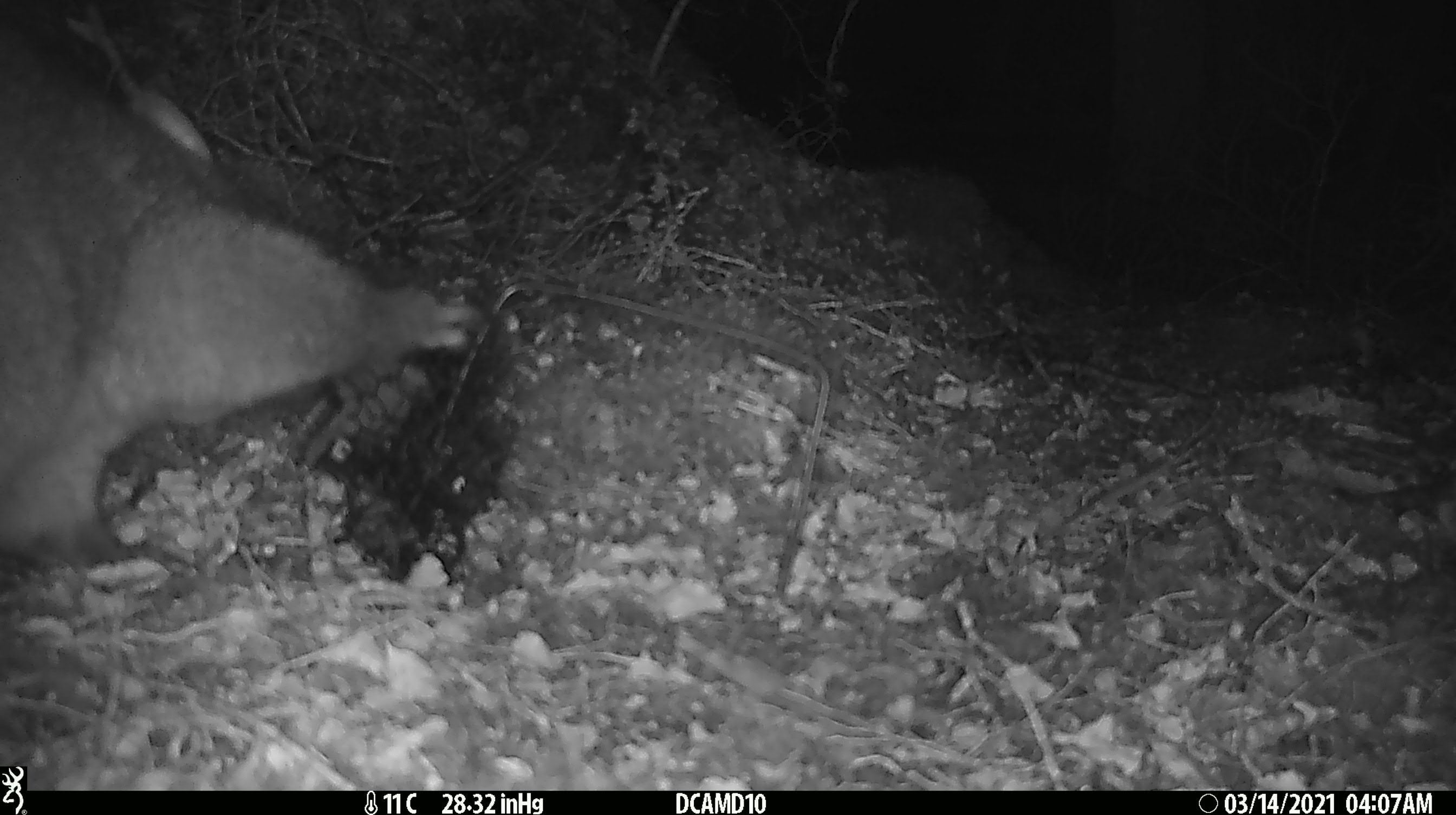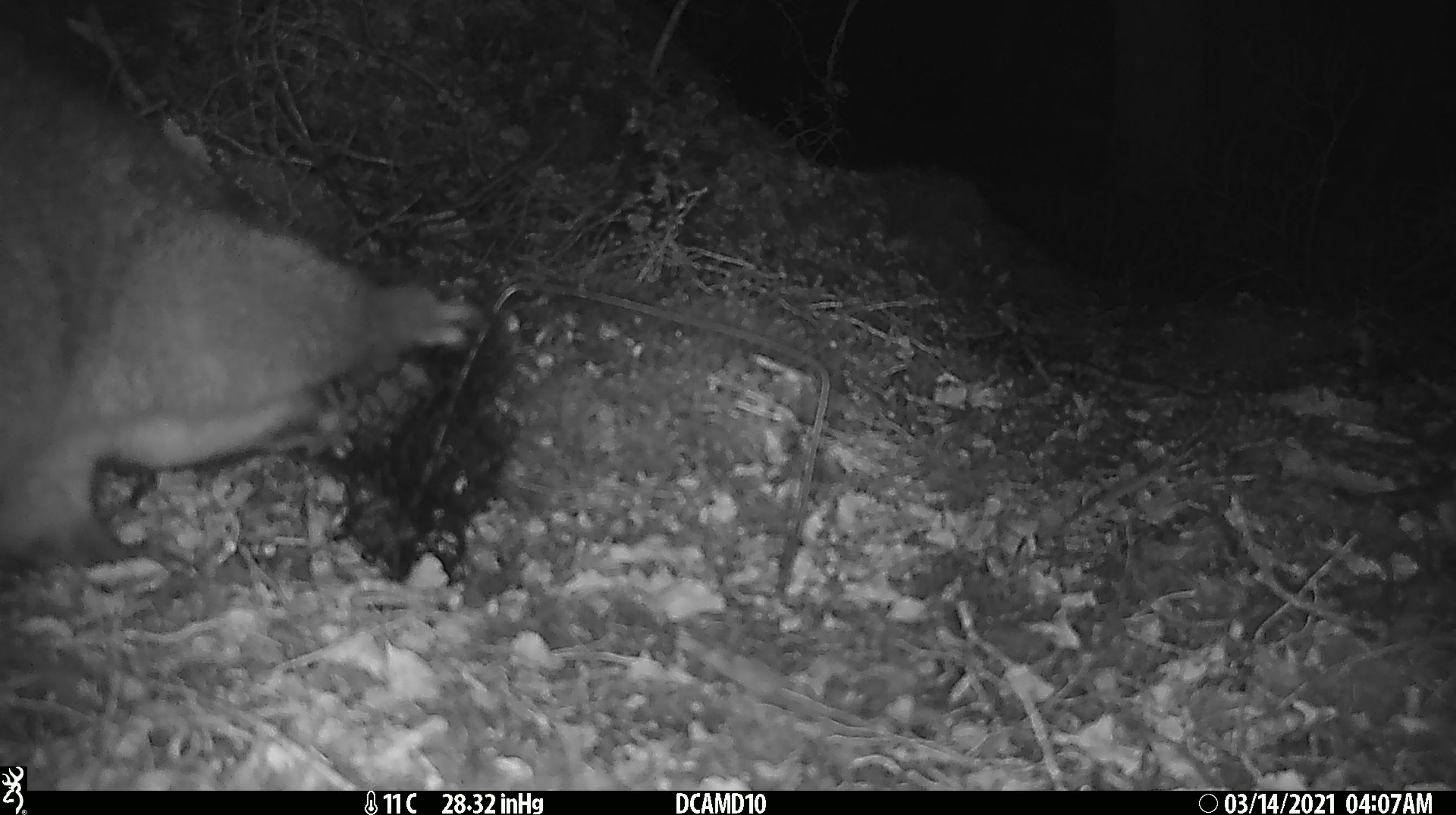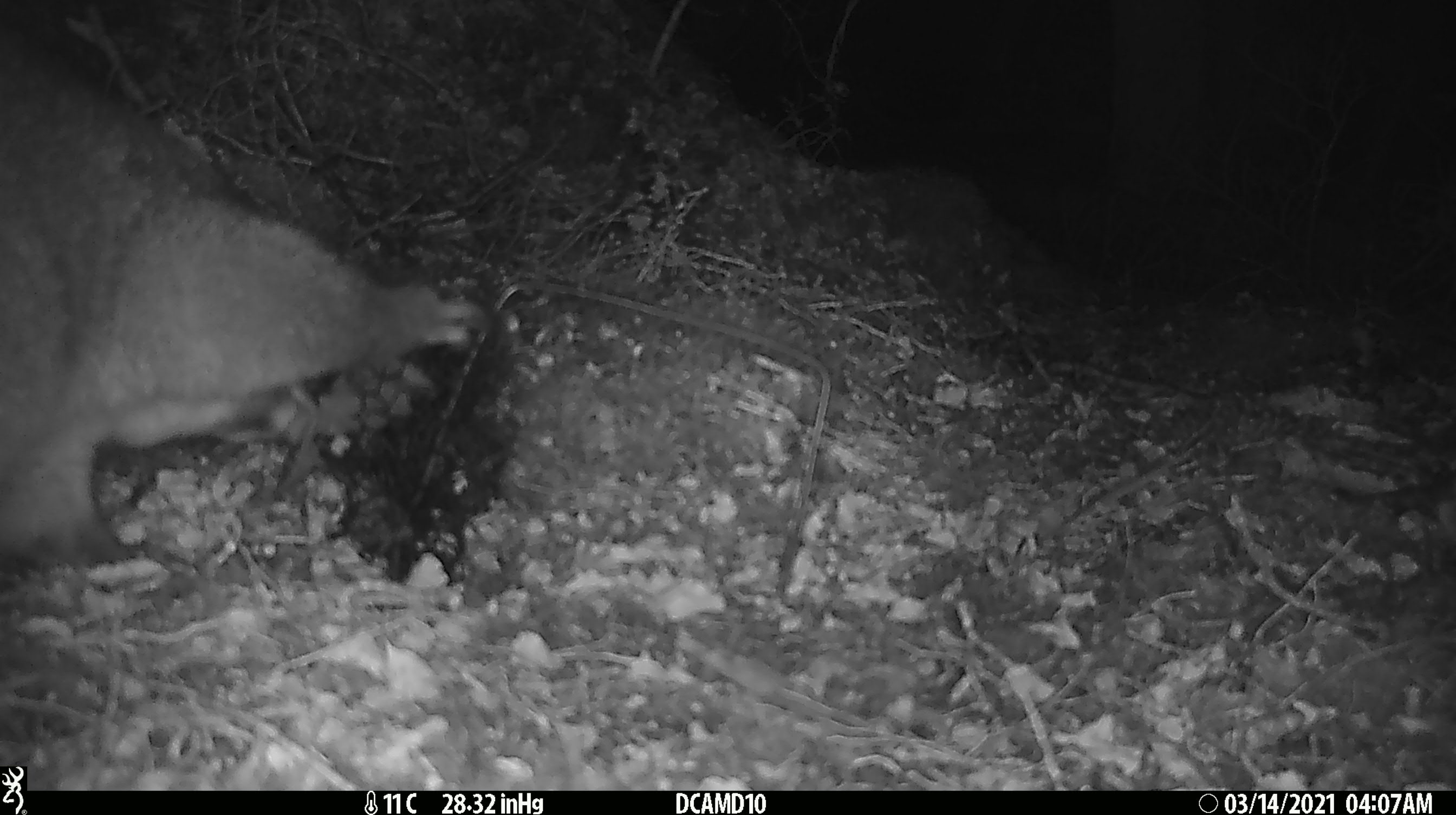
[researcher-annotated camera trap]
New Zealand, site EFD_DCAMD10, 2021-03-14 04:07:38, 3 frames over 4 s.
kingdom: Animalia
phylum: Chordata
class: Mammalia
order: Diprotodontia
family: Phalangeridae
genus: Trichosurus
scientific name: Trichosurus vulpecula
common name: common brushtail possum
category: possum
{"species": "possum (common brushtail possum) (Trichosurus vulpecula)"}